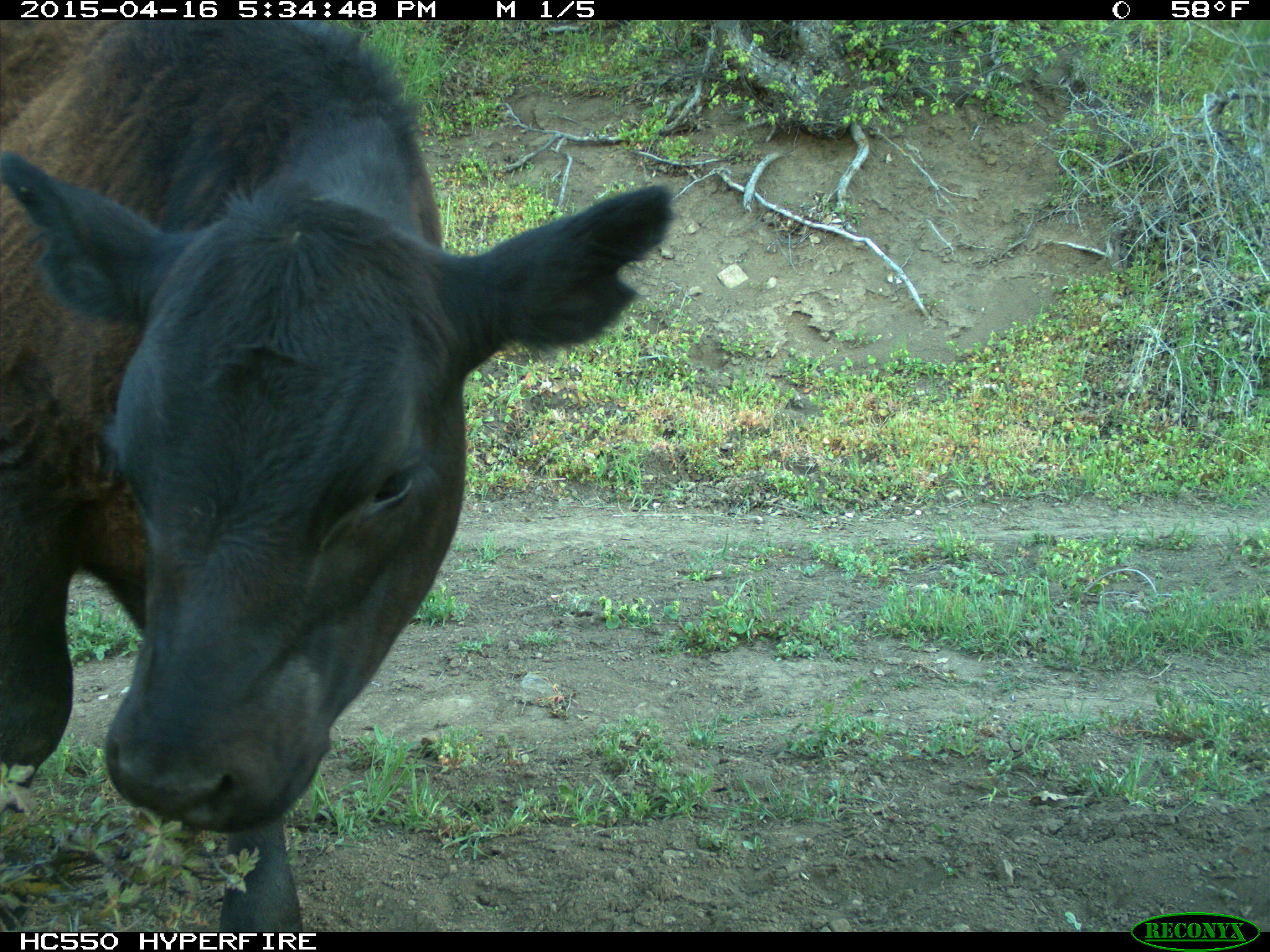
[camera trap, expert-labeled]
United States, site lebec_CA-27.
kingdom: Animalia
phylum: Chordata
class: Mammalia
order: Artiodactyla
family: Bovidae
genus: Bos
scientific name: Bos taurus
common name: domestic cow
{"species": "Bos taurus (domestic cow)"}